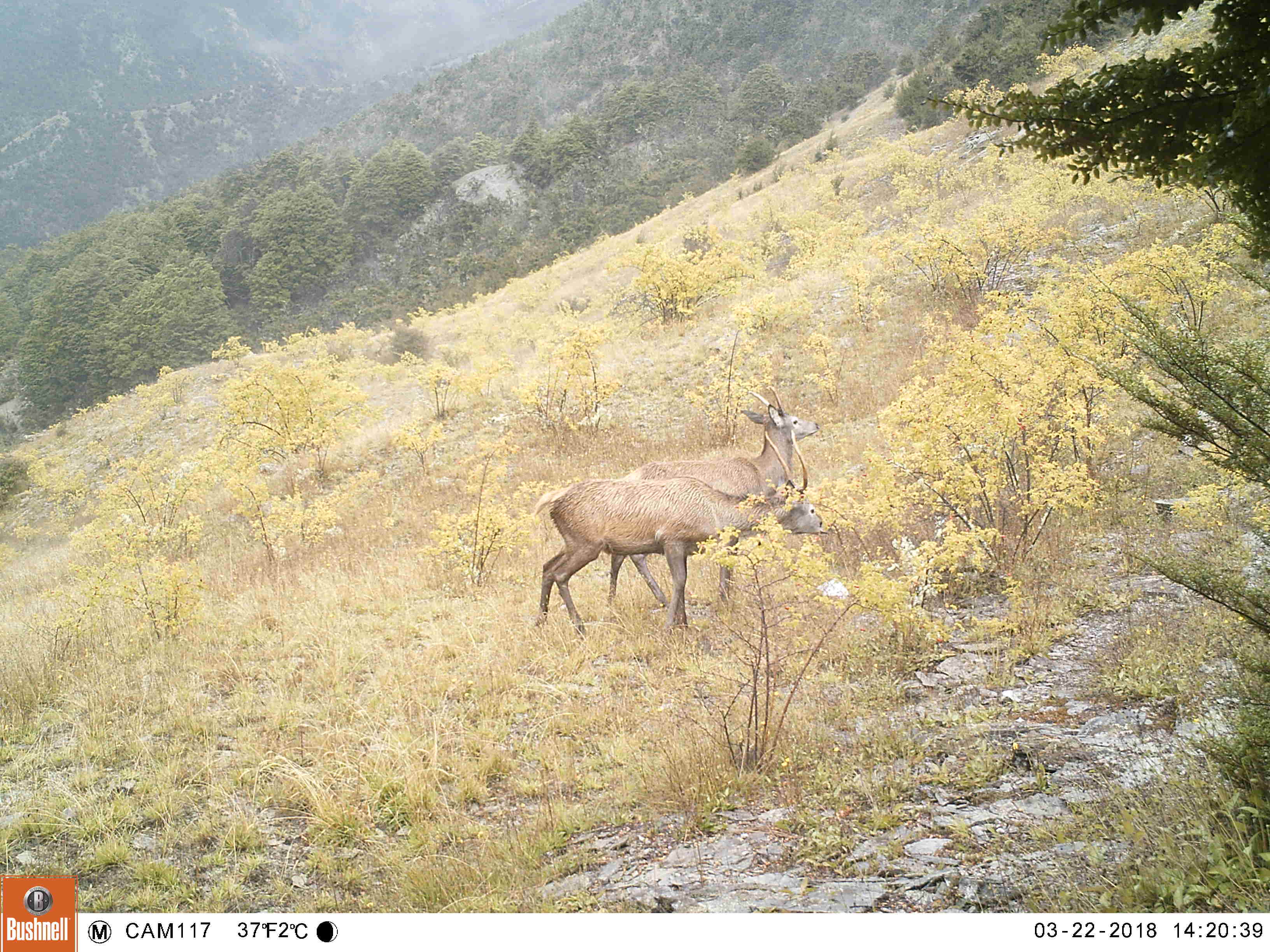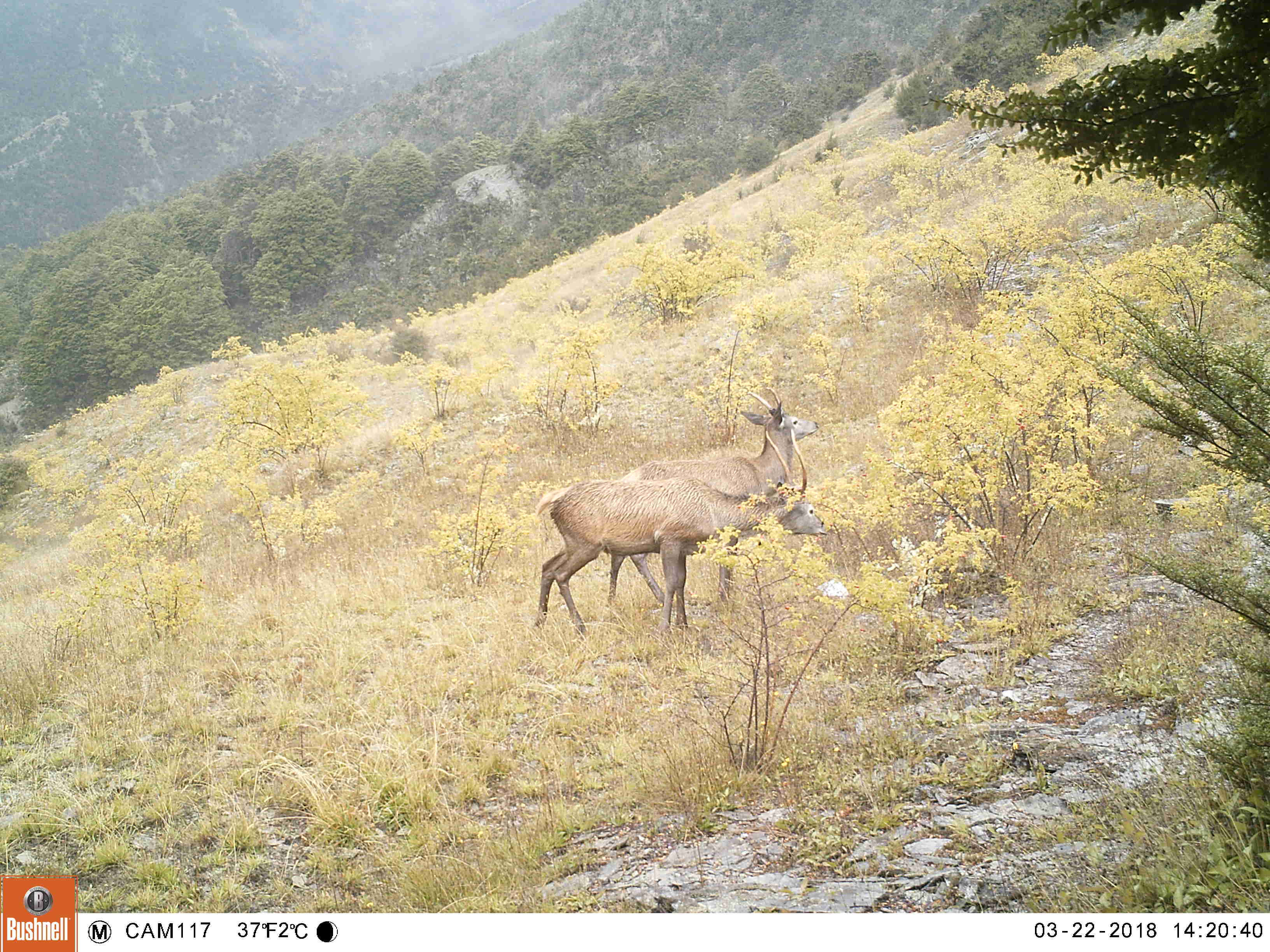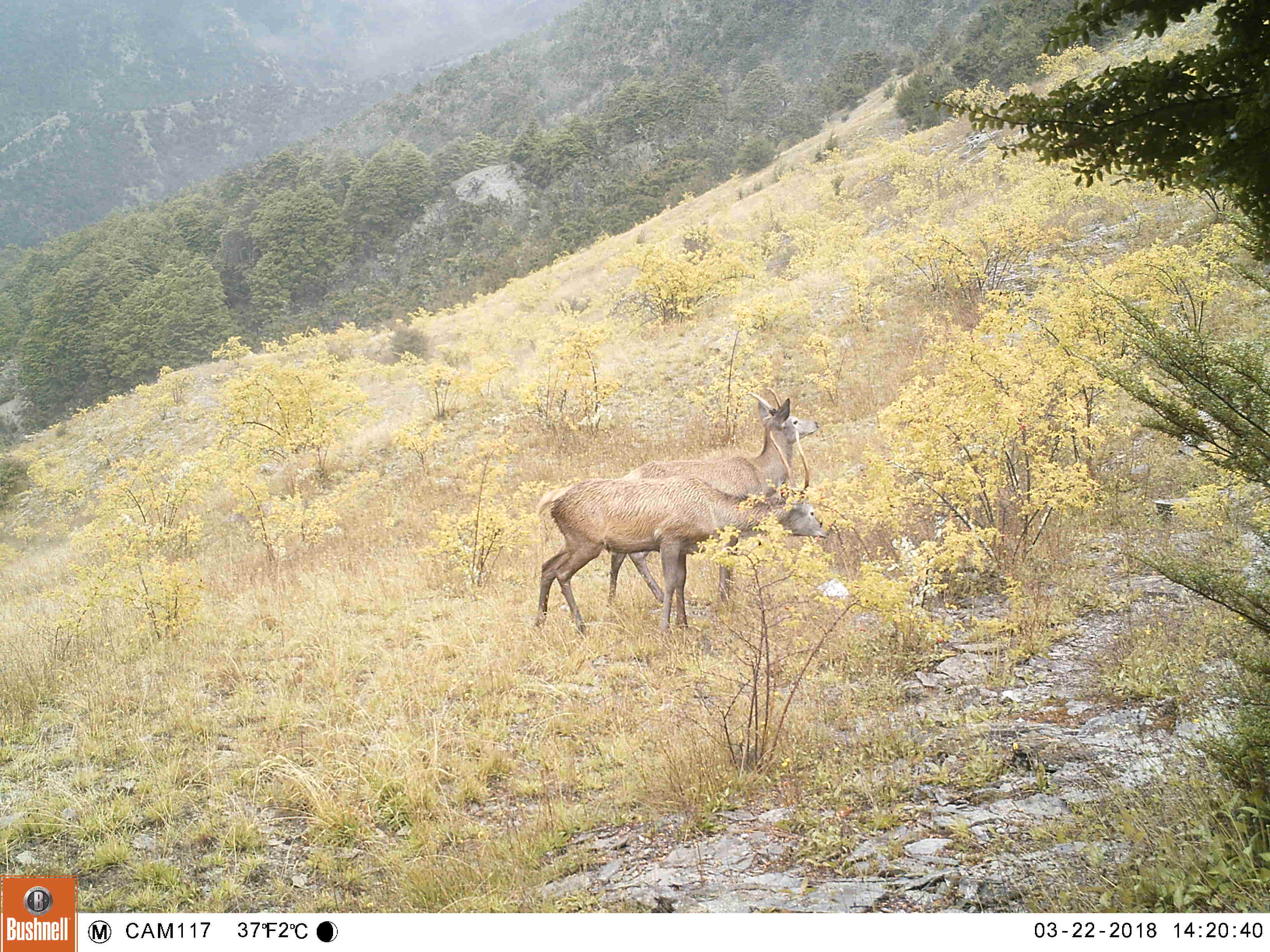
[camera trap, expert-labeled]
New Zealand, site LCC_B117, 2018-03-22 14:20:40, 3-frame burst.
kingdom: Animalia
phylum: Chordata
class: Mammalia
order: Artiodactyla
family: Cervidae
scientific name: Cervidae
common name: deer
Deer (Cervidae).